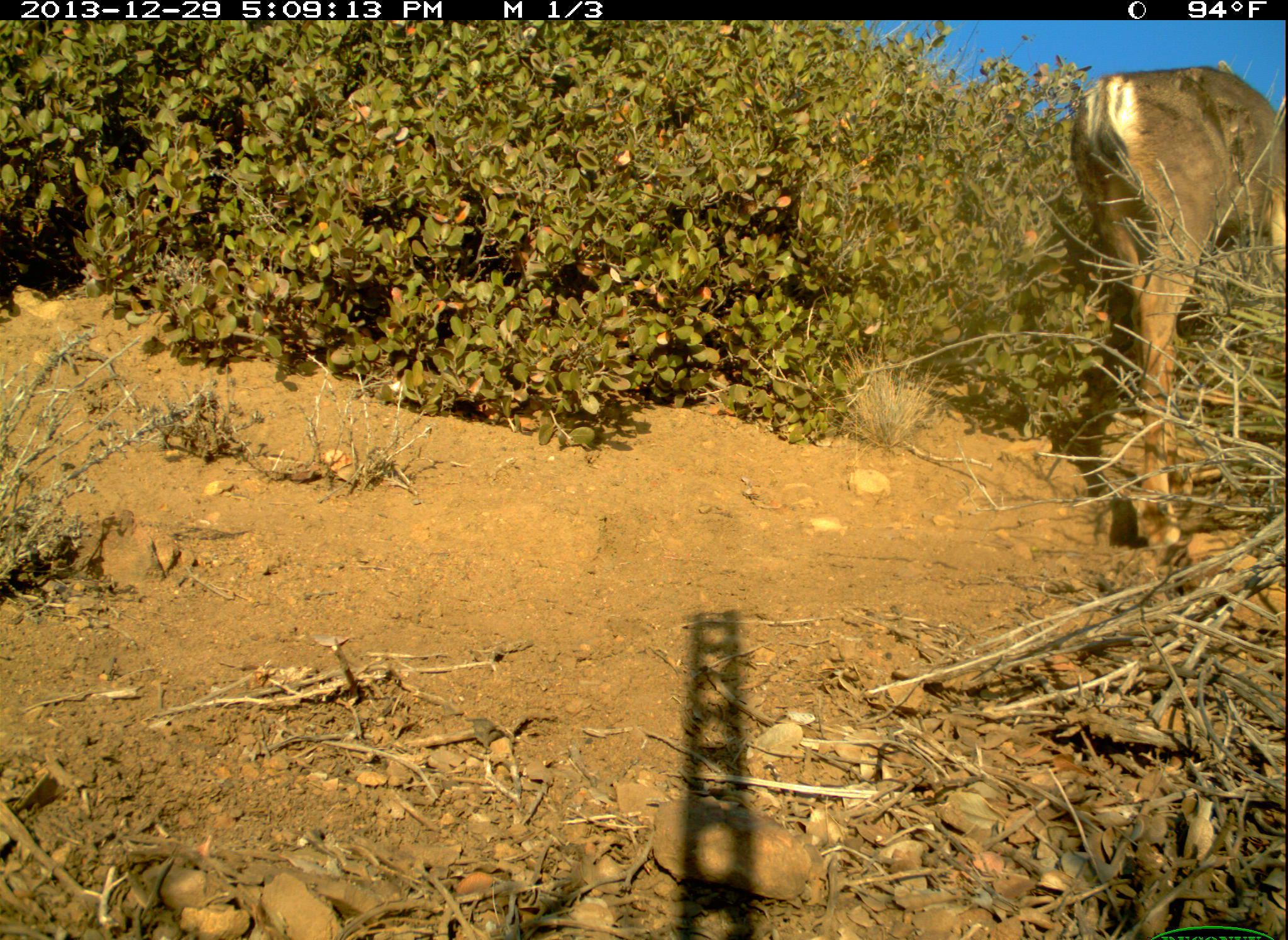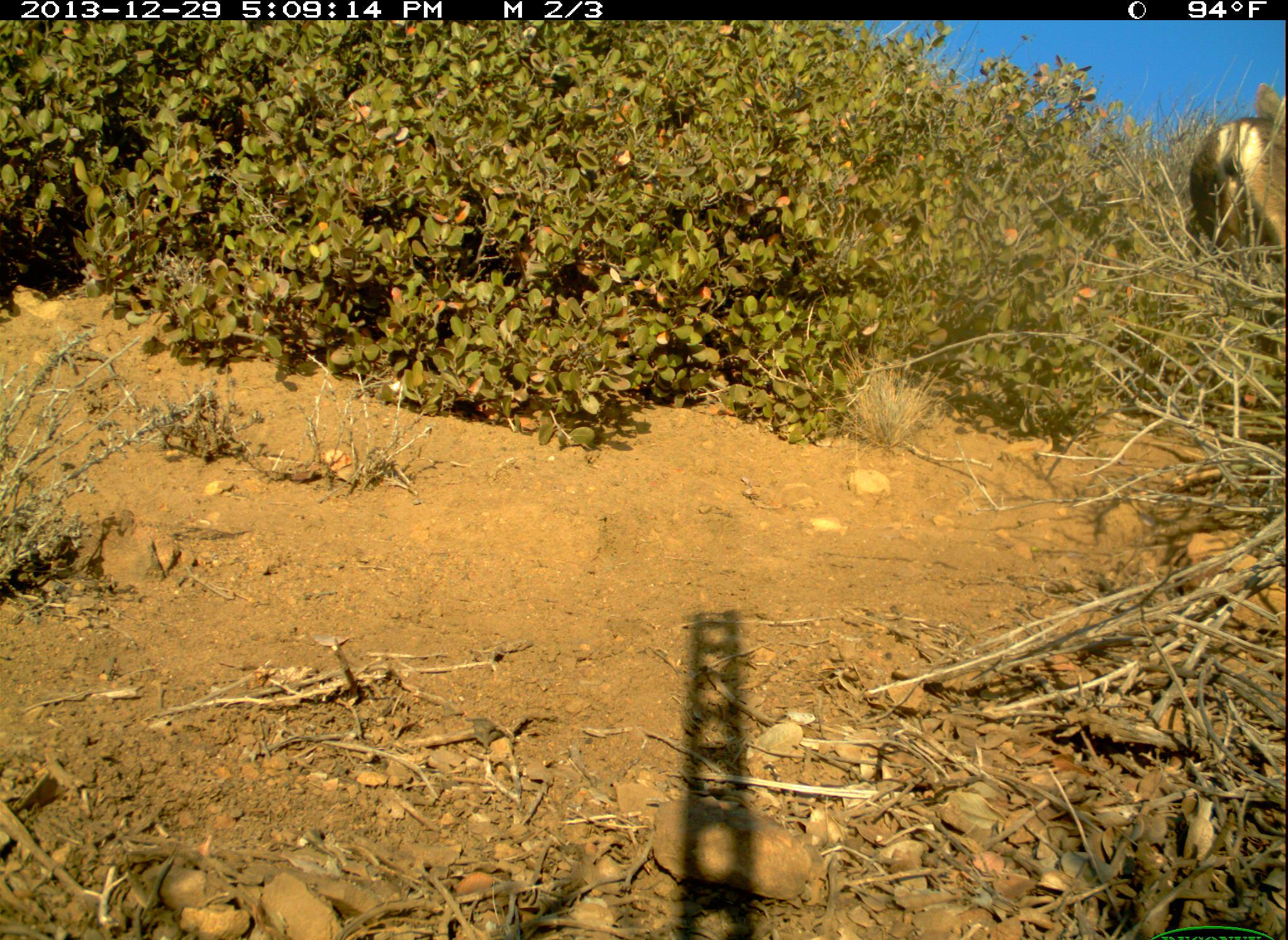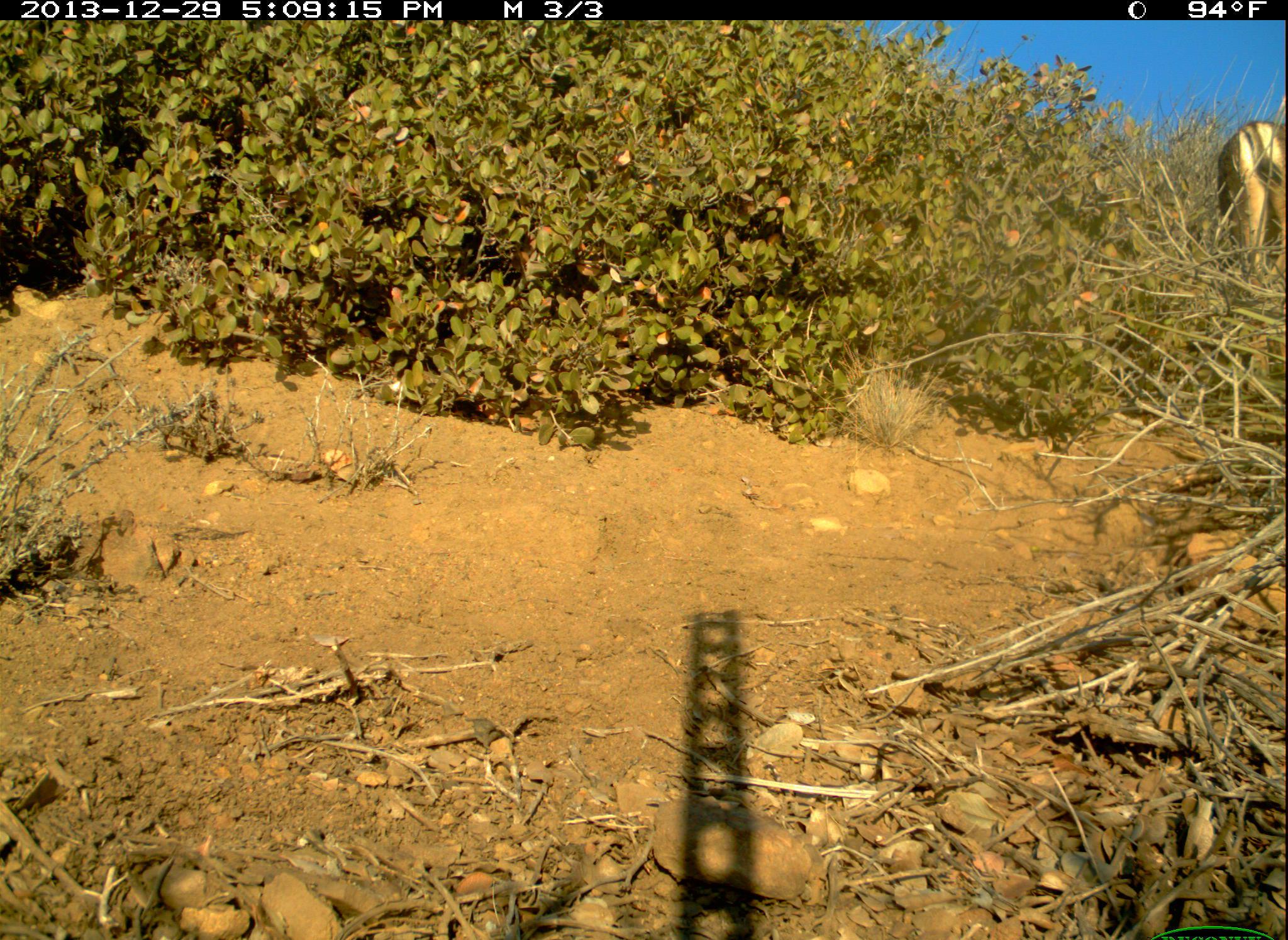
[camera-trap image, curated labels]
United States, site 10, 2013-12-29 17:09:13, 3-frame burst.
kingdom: Animalia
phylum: Chordata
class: Mammalia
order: Artiodactyla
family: Cervidae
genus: Odocoileus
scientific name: Odocoileus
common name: deer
Deer (Odocoileus).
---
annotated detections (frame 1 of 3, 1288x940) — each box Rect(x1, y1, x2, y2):
deer: Rect(1070, 59, 1288, 570)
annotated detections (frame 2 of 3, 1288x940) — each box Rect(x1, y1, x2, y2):
deer: Rect(1188, 82, 1286, 278)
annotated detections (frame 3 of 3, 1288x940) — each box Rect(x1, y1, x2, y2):
deer: Rect(1218, 121, 1288, 283)